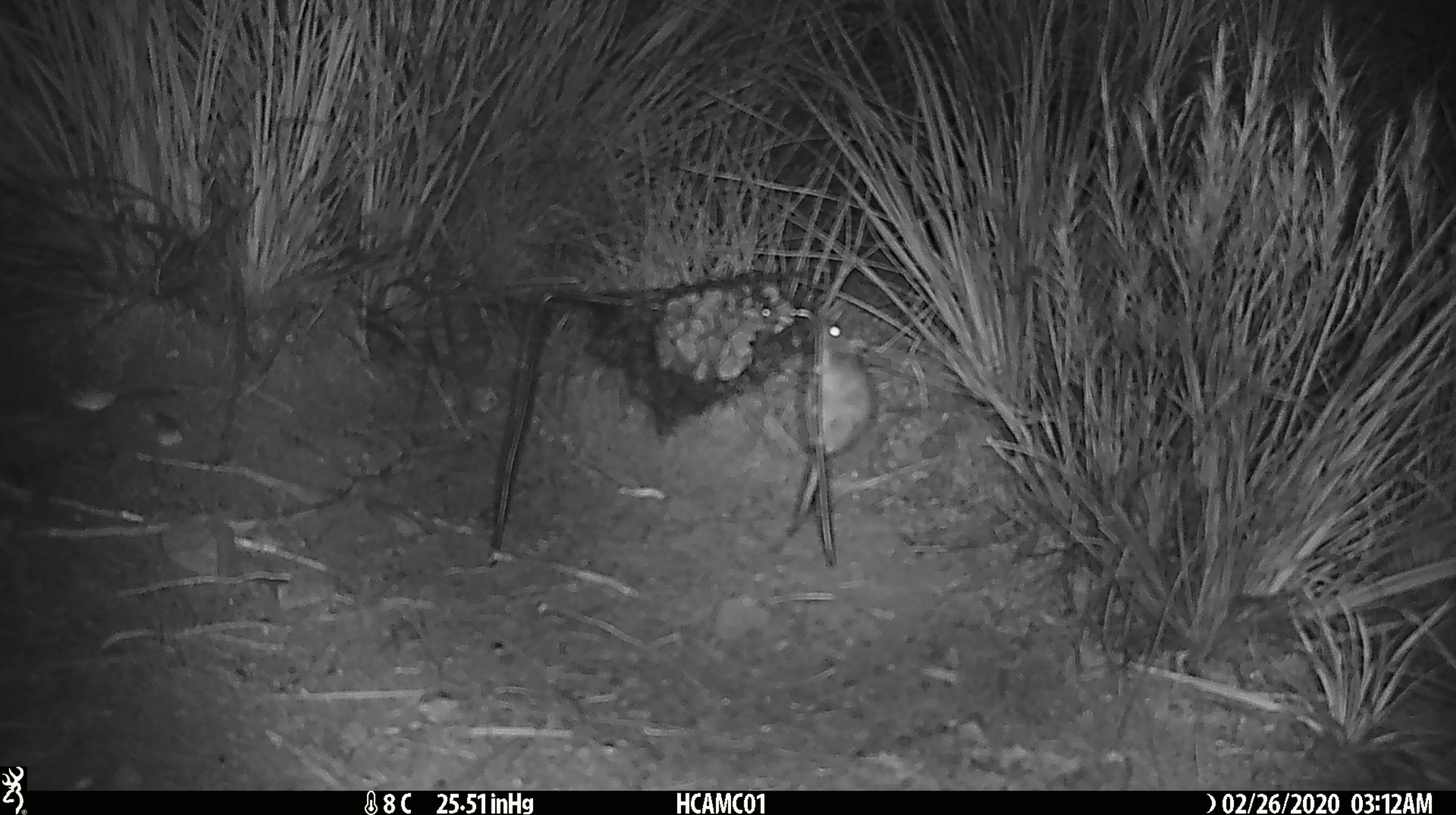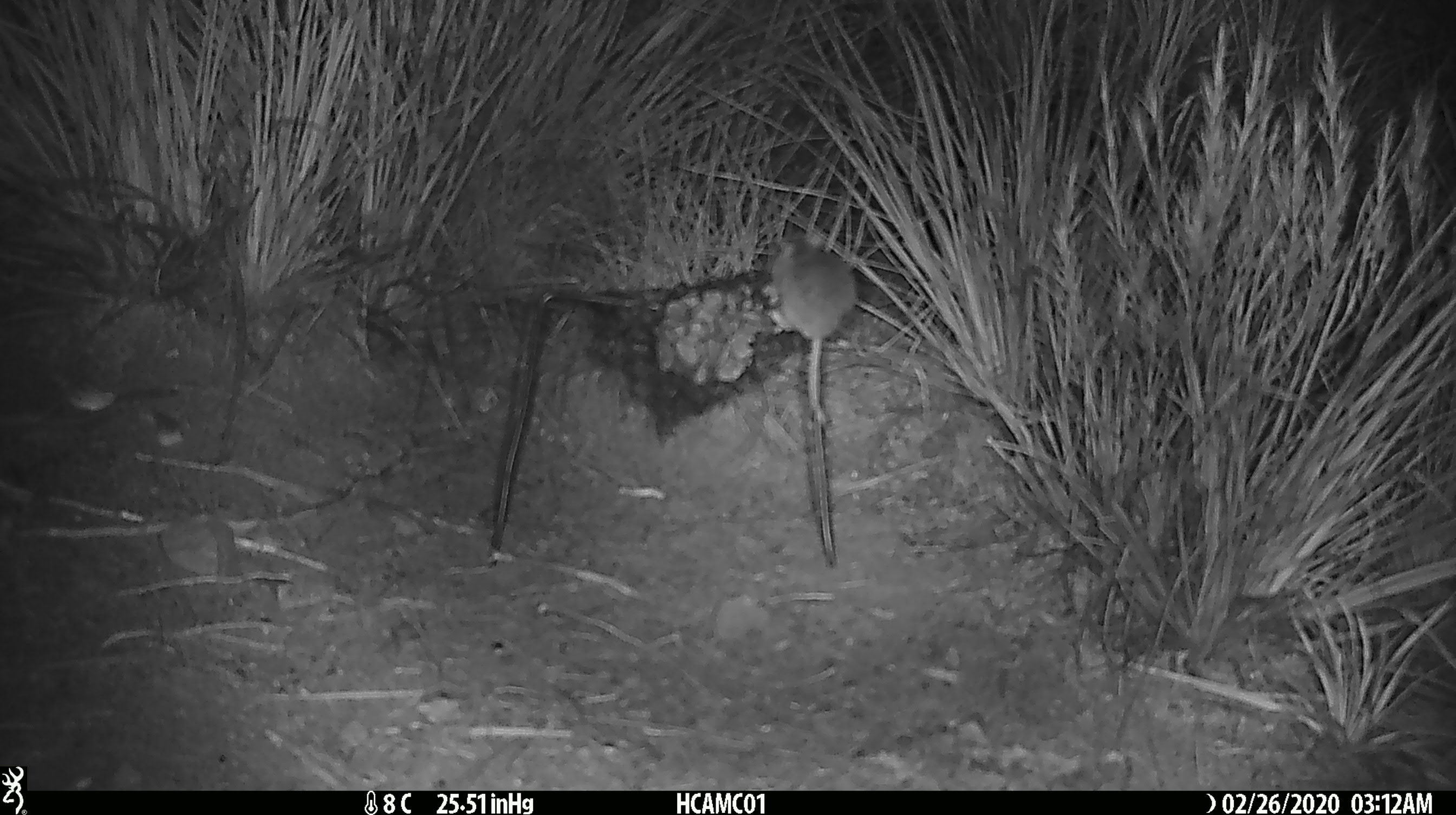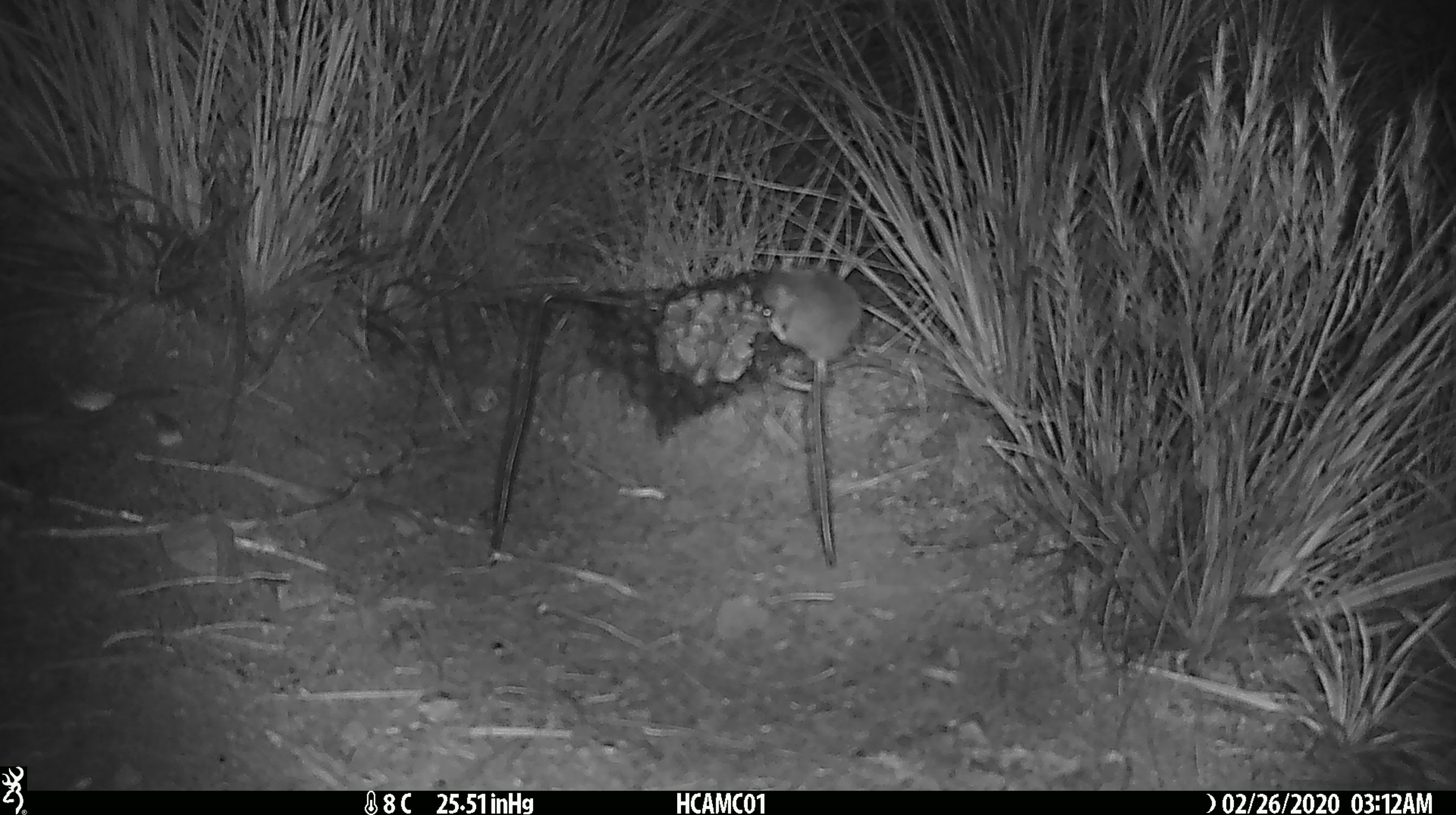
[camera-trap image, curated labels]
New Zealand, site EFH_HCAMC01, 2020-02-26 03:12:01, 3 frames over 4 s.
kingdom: Animalia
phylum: Chordata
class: Mammalia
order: Rodentia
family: Muridae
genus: Mus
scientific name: Mus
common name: mouse